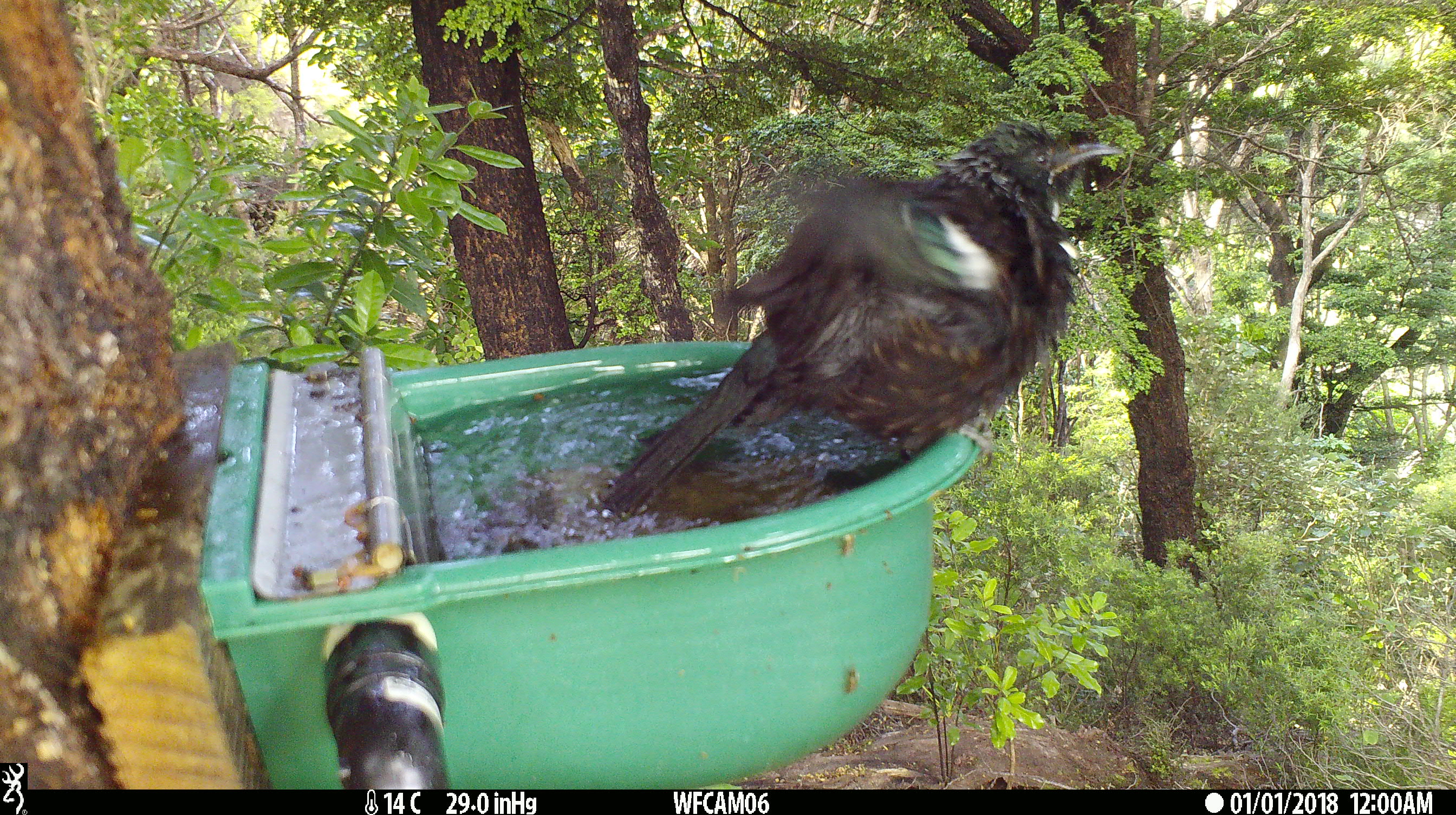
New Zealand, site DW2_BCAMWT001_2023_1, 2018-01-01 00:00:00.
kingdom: Animalia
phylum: Chordata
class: Aves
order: Passeriformes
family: Meliphagidae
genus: Prosthemadera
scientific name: Prosthemadera novaeseelandiae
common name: tui